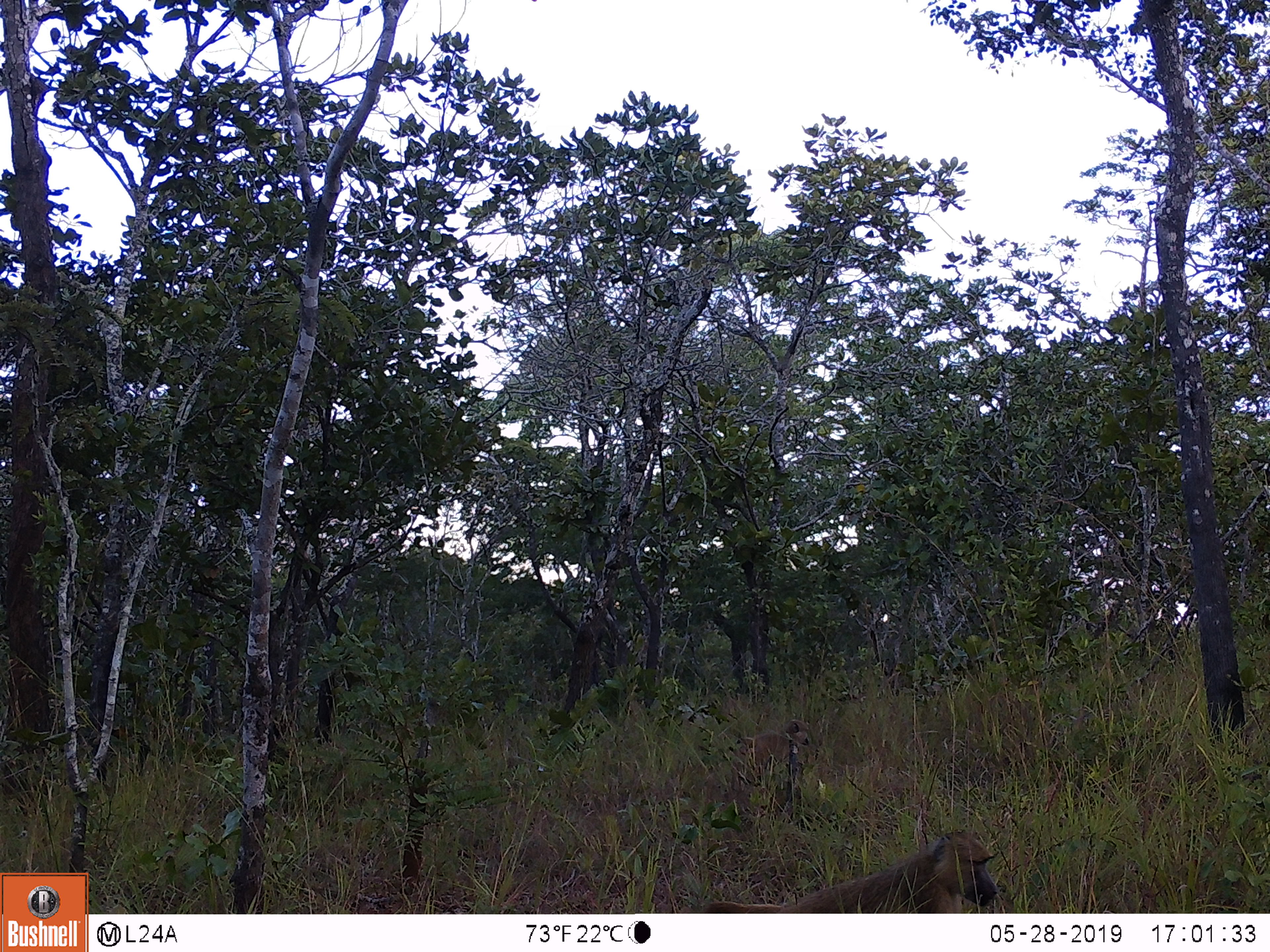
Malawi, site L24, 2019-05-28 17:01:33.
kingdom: Animalia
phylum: Chordata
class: Mammalia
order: Primates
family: Cercopithecidae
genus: Papio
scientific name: Papio cynocephalus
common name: yellow baboon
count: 2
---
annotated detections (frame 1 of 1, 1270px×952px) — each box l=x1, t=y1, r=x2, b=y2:
yellow baboon: l=706, t=827, r=1002, b=910; l=695, t=702, r=824, b=789